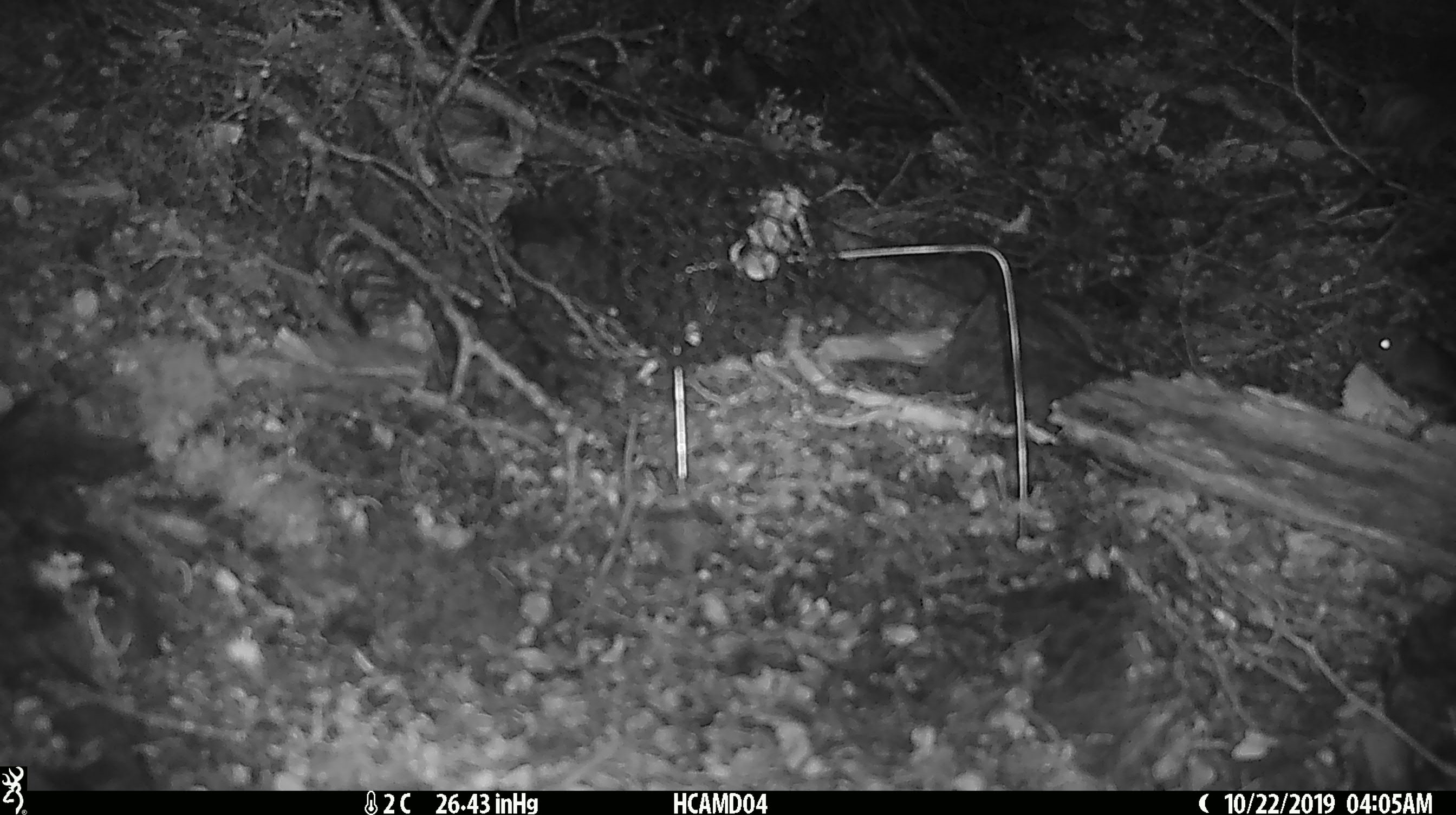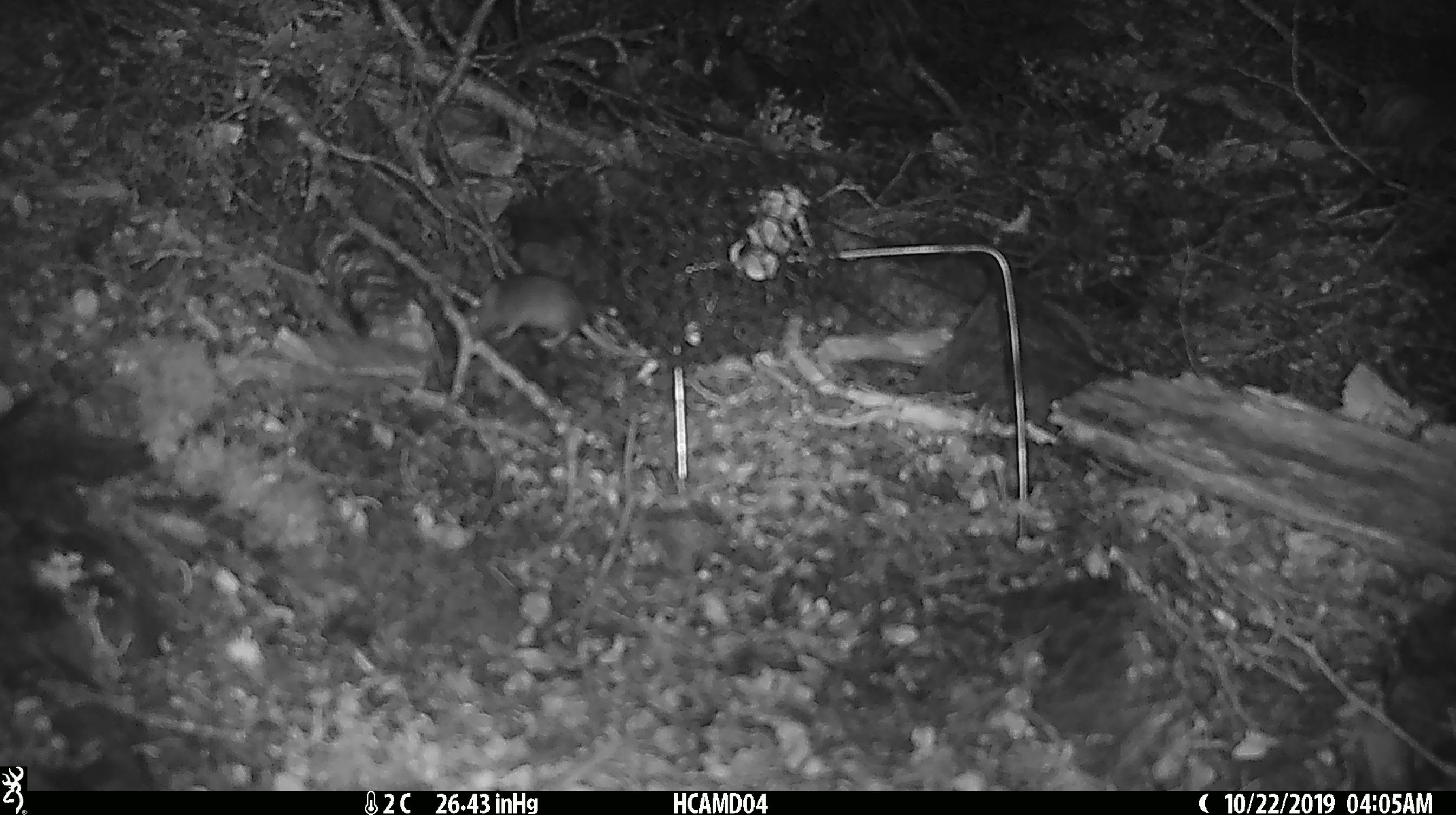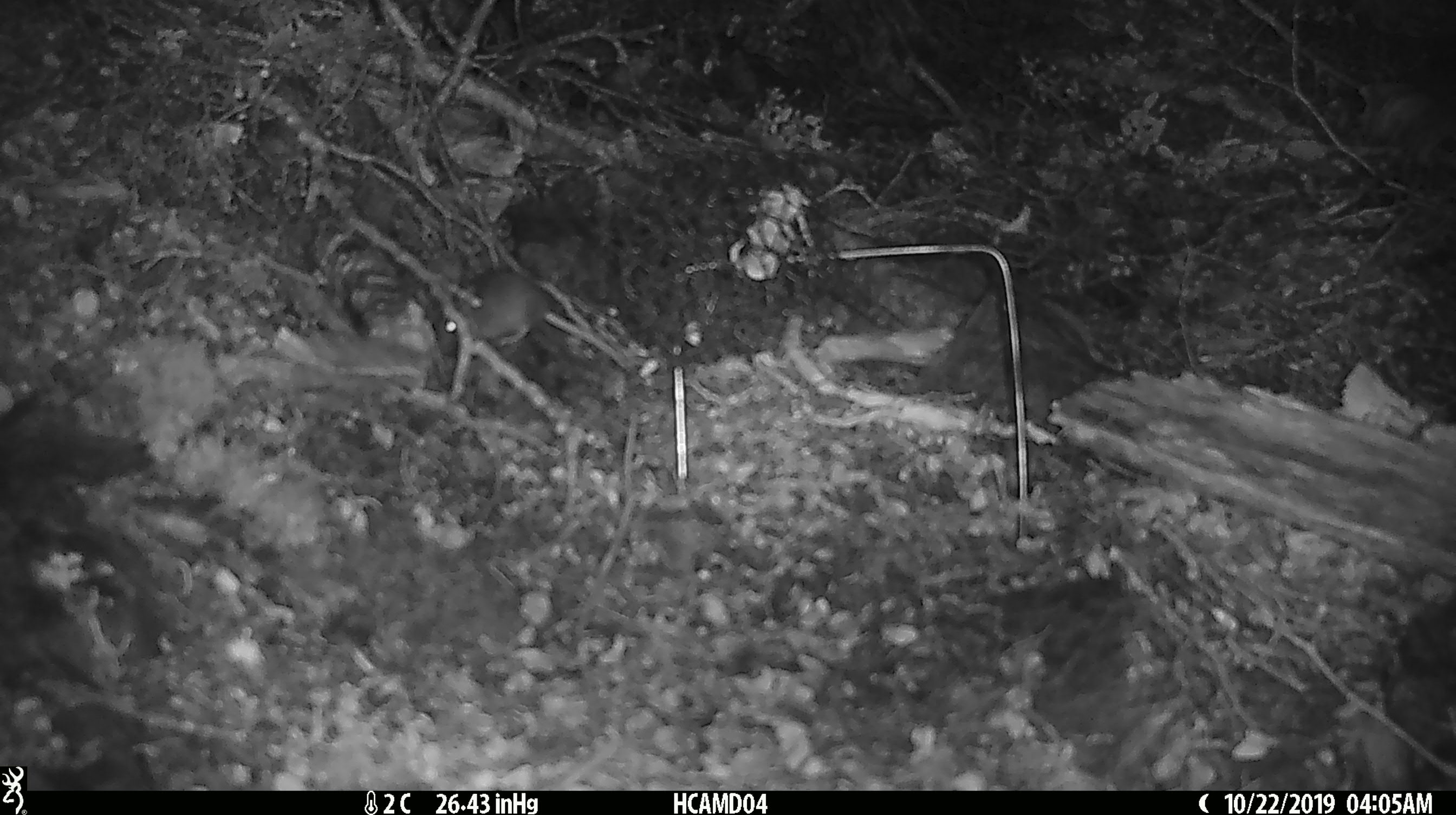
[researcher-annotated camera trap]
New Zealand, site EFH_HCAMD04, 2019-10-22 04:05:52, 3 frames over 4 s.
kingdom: Animalia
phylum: Chordata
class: Mammalia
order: Rodentia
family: Muridae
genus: Mus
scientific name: Mus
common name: mouse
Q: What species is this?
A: Mouse (Mus).